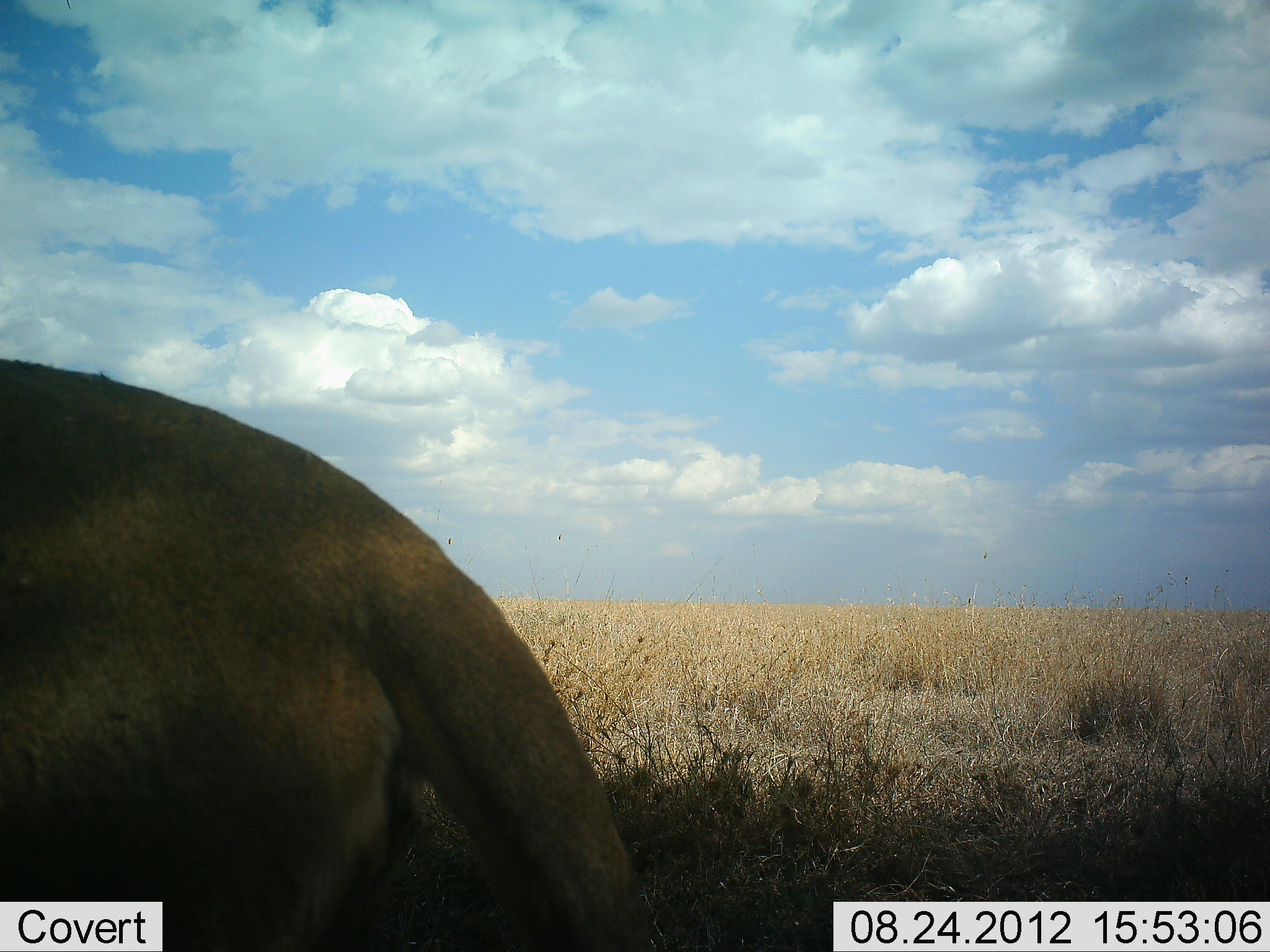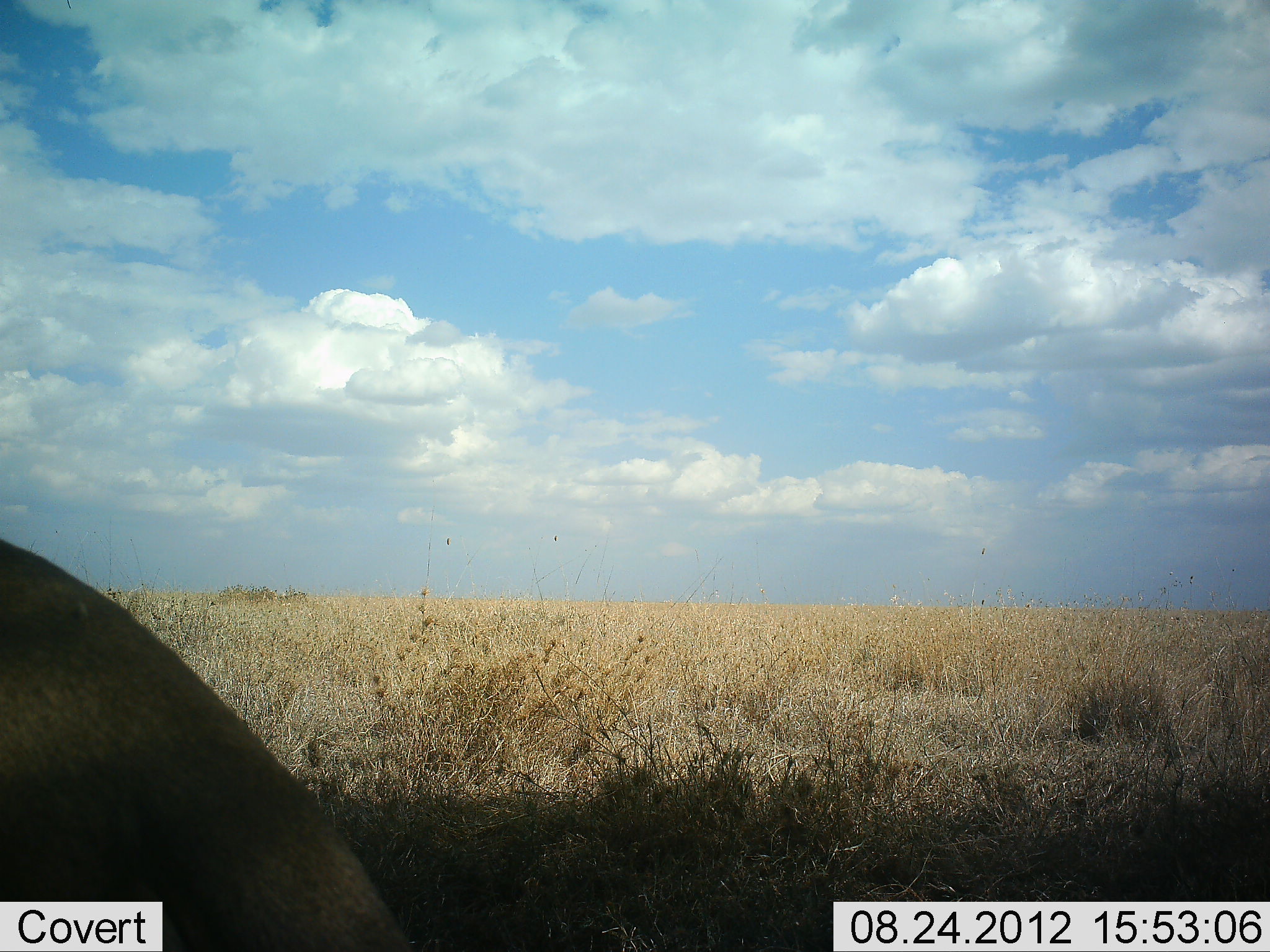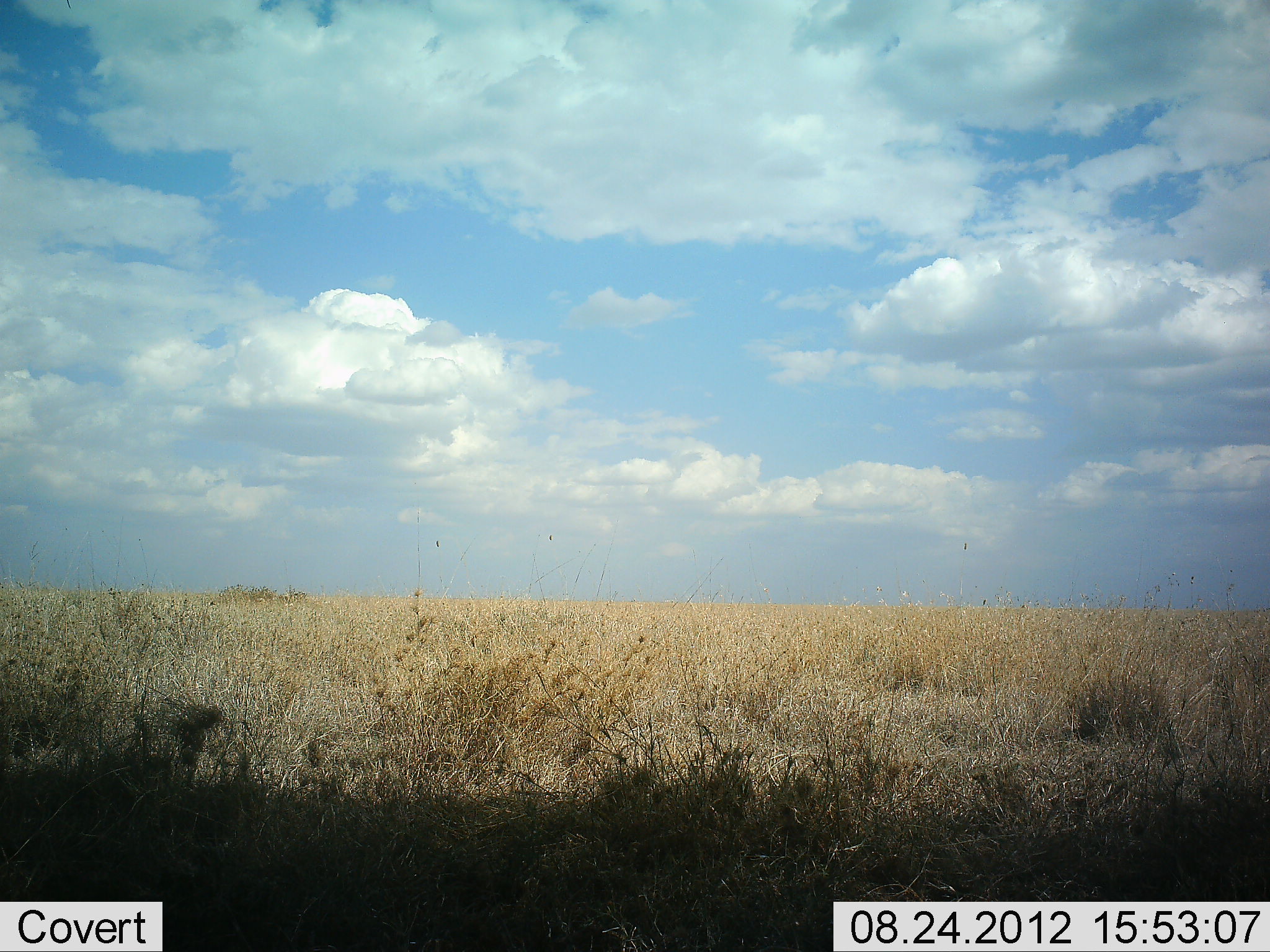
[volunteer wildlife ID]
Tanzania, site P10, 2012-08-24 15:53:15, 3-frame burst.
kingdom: Animalia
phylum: Chordata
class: Mammalia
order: Carnivora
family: Felidae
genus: Panthera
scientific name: Panthera leo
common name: lion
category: lionfemale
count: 1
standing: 10%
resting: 0%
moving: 90%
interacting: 0%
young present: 0%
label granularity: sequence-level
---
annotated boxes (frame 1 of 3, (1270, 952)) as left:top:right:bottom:
animal: 1:352:675:952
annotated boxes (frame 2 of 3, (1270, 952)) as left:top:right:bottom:
animal: 0:536:411:952